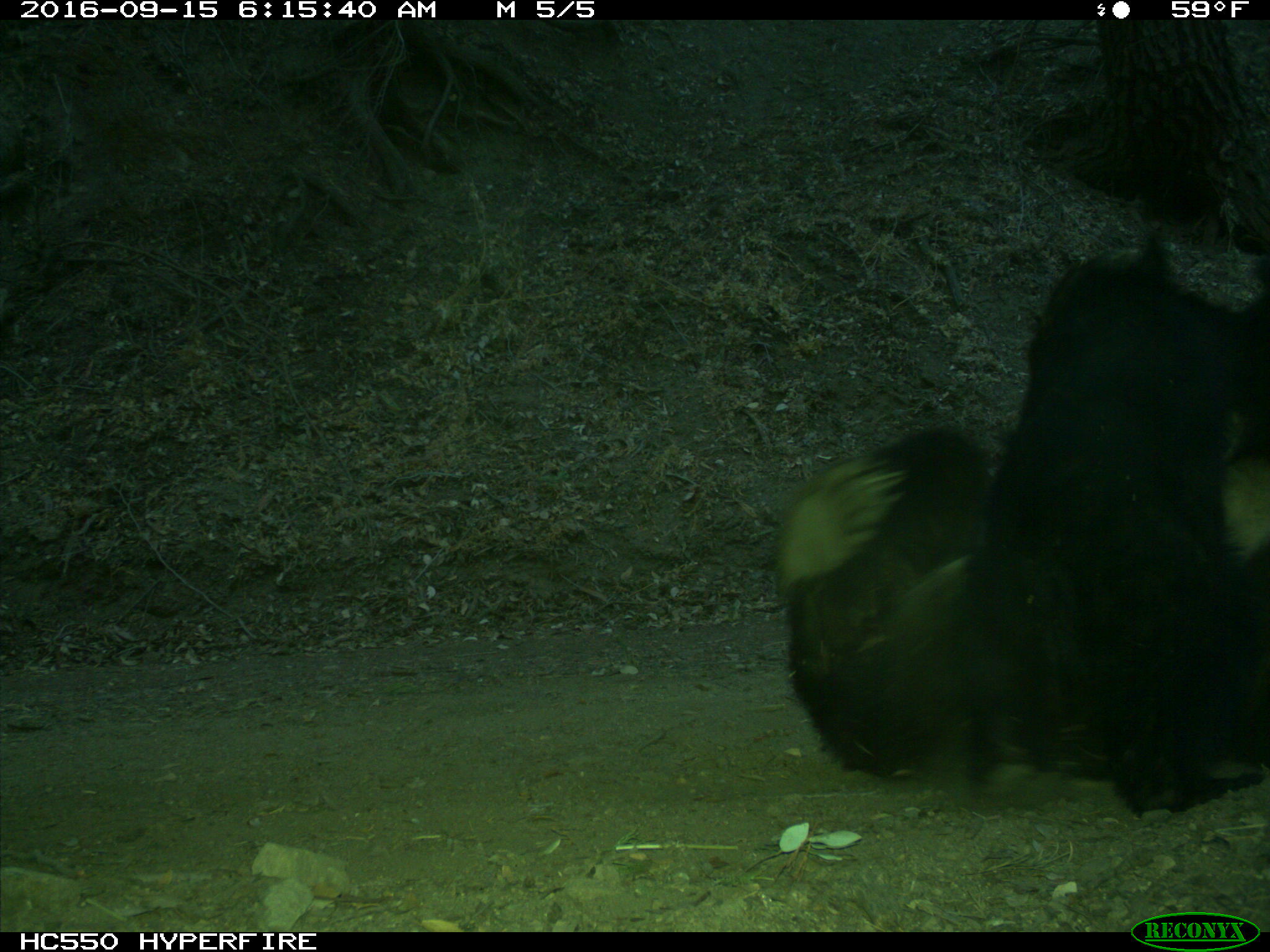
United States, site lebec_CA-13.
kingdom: Animalia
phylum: Chordata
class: Mammalia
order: Carnivora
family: Ursidae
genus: Ursus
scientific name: Ursus americanus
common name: american black bear